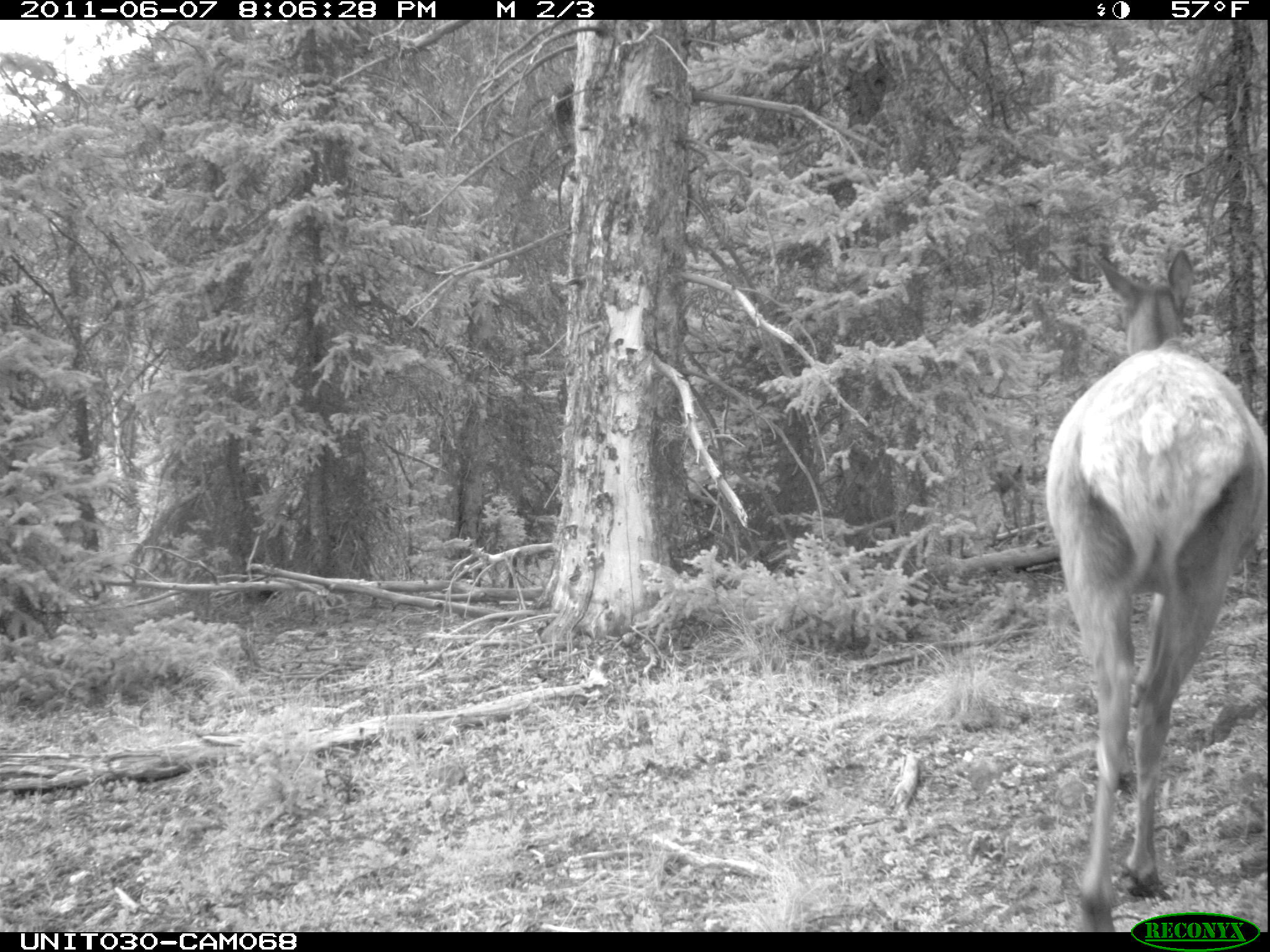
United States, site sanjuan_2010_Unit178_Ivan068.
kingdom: Animalia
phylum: Chordata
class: Mammalia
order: Artiodactyla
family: Cervidae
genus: Cervus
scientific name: Cervus elaphus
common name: red deer